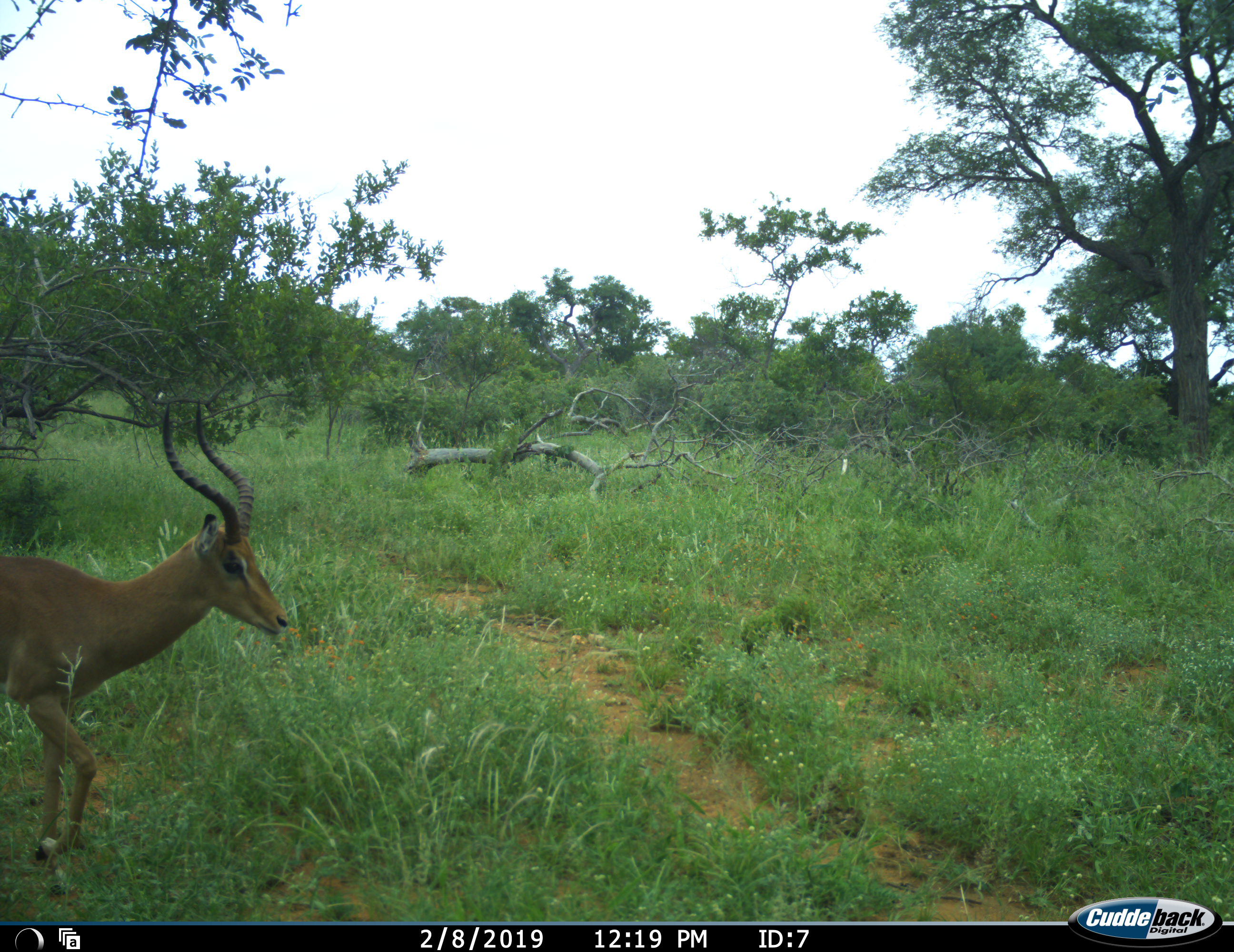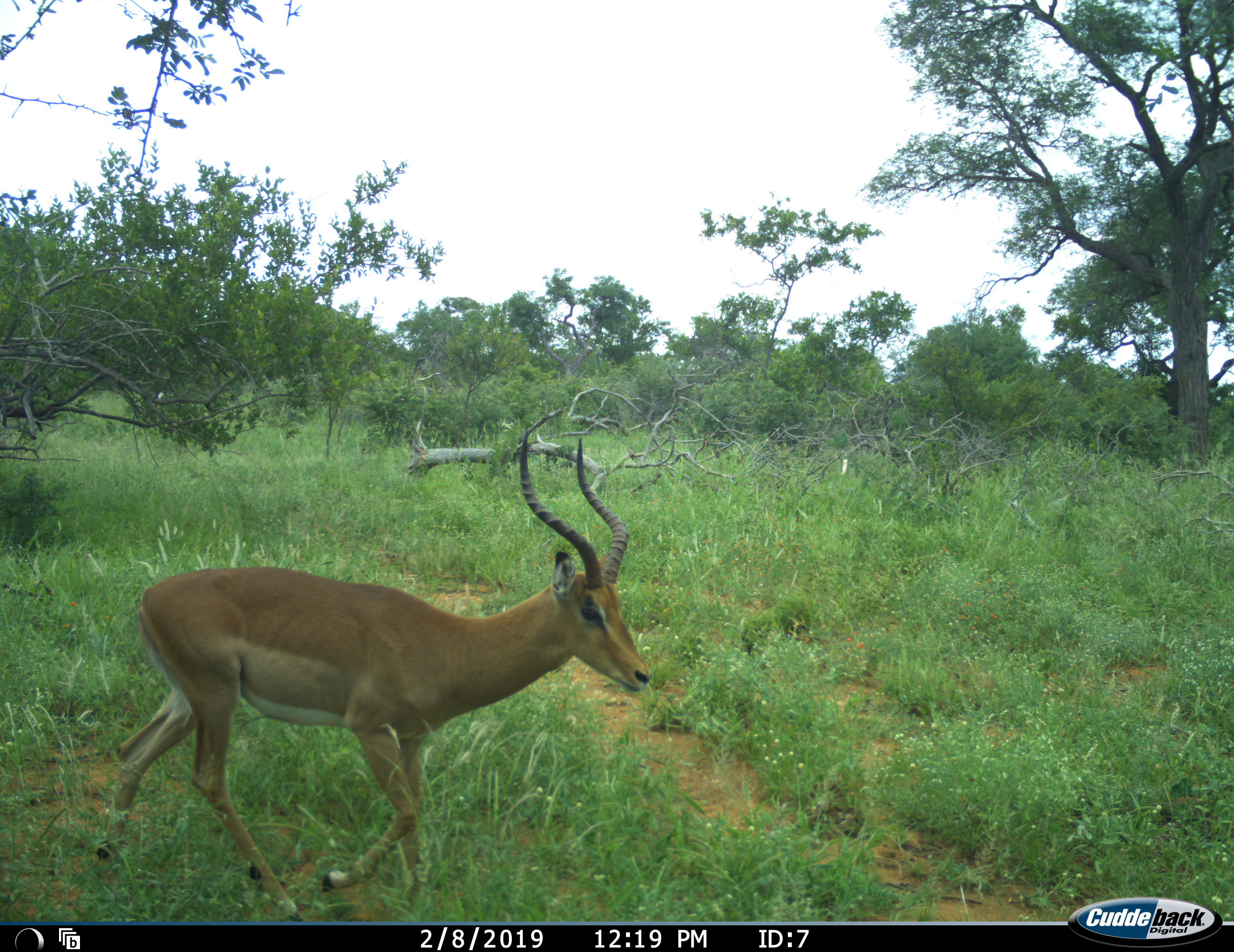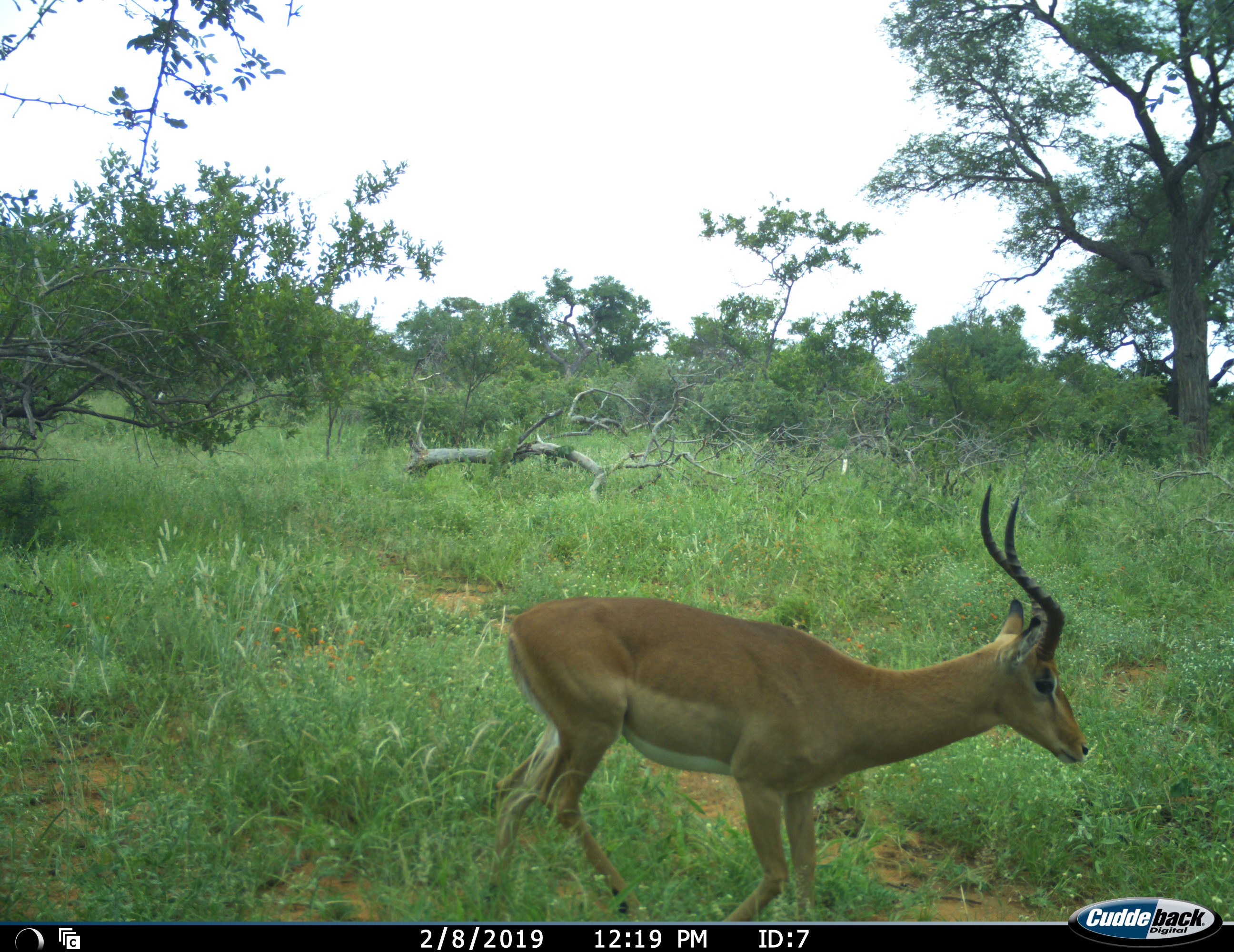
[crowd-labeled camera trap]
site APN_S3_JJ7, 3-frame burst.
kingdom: Animalia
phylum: Chordata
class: Mammalia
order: Artiodactyla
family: Bovidae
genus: Aepyceros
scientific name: Aepyceros melampus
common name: impala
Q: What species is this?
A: Impala (Aepyceros melampus).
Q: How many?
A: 1.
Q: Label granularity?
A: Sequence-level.